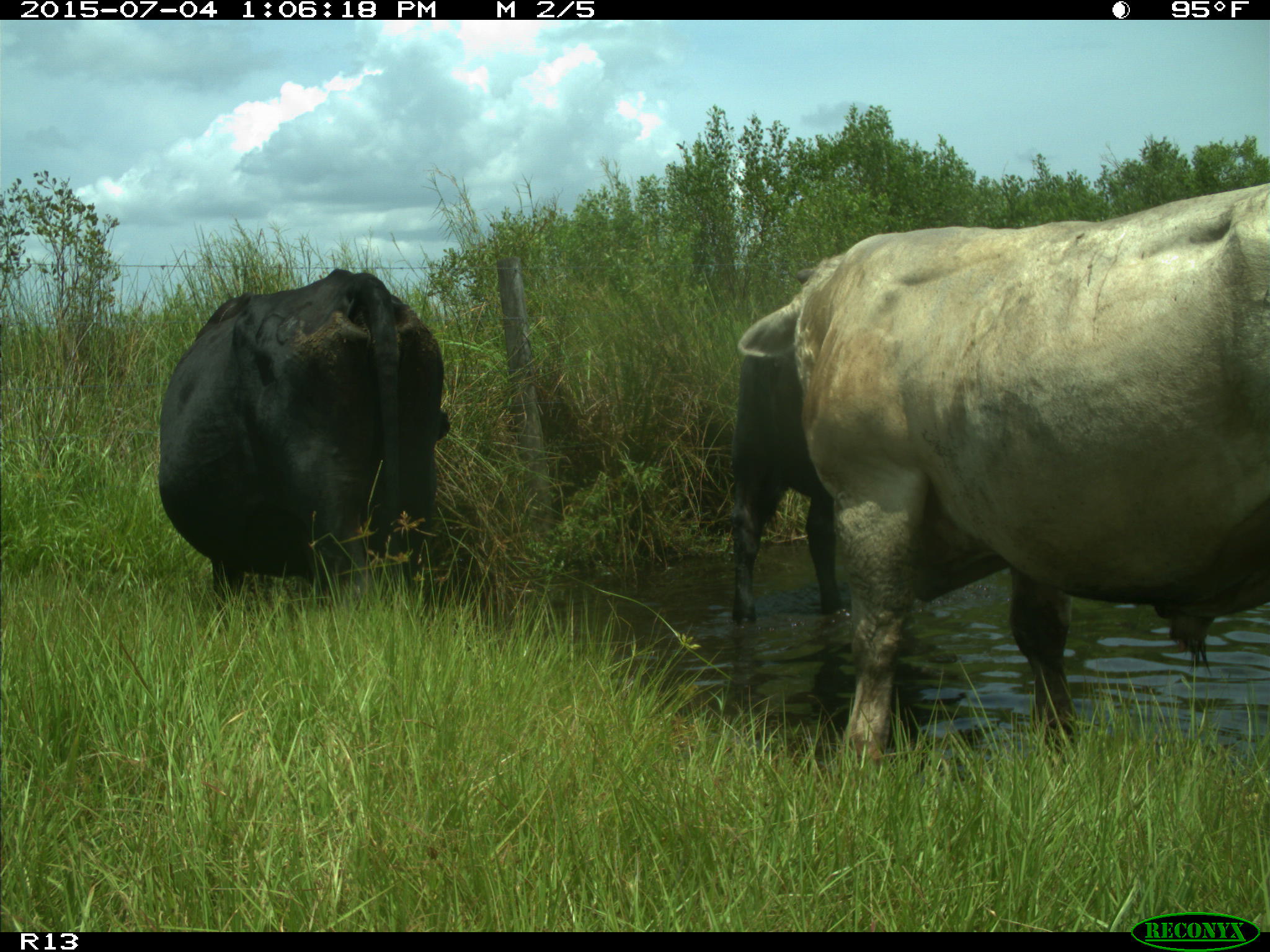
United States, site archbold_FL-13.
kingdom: Animalia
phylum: Chordata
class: Mammalia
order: Artiodactyla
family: Bovidae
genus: Bos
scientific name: Bos taurus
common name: domestic cow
Bos taurus (domestic cow).